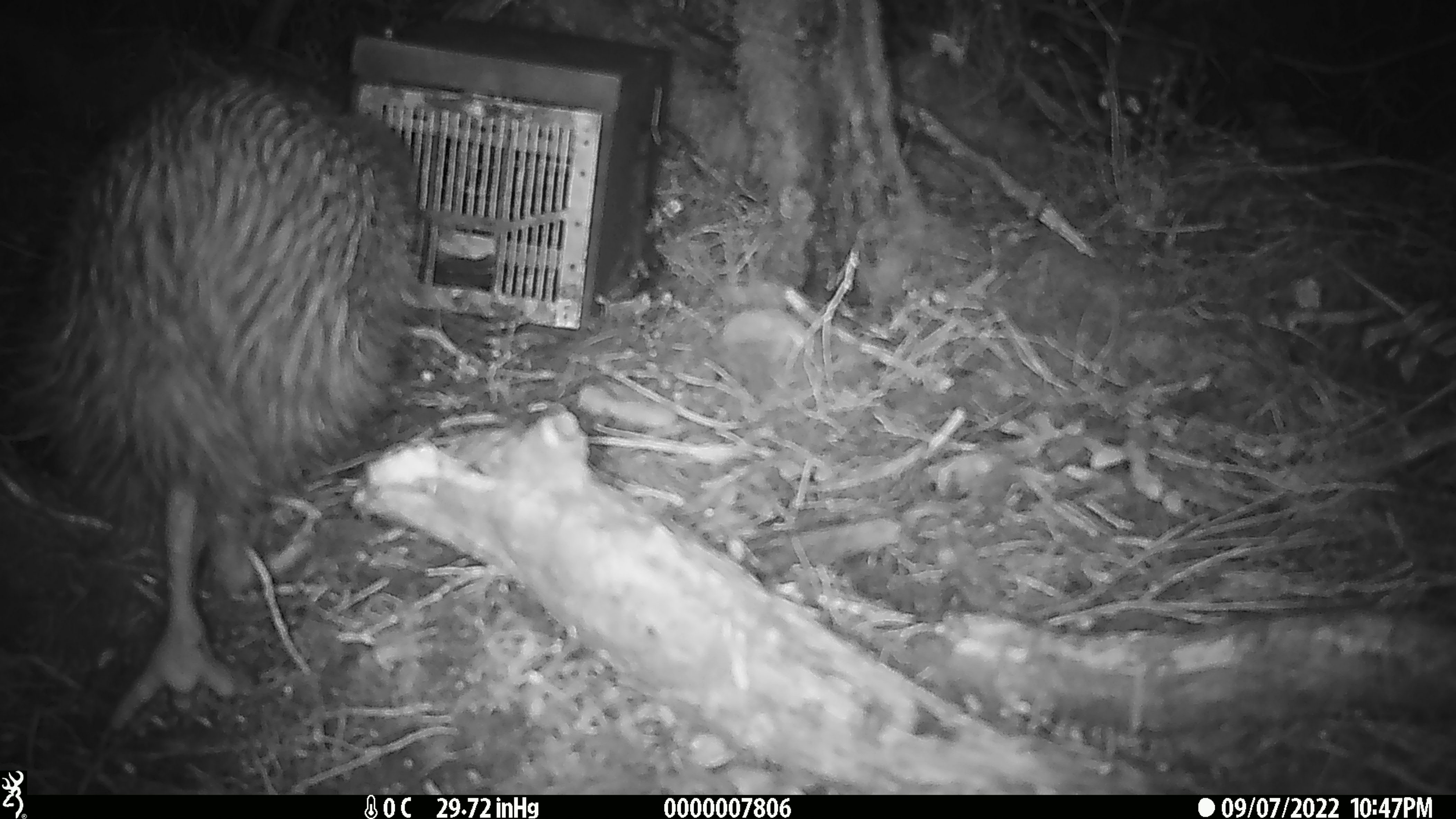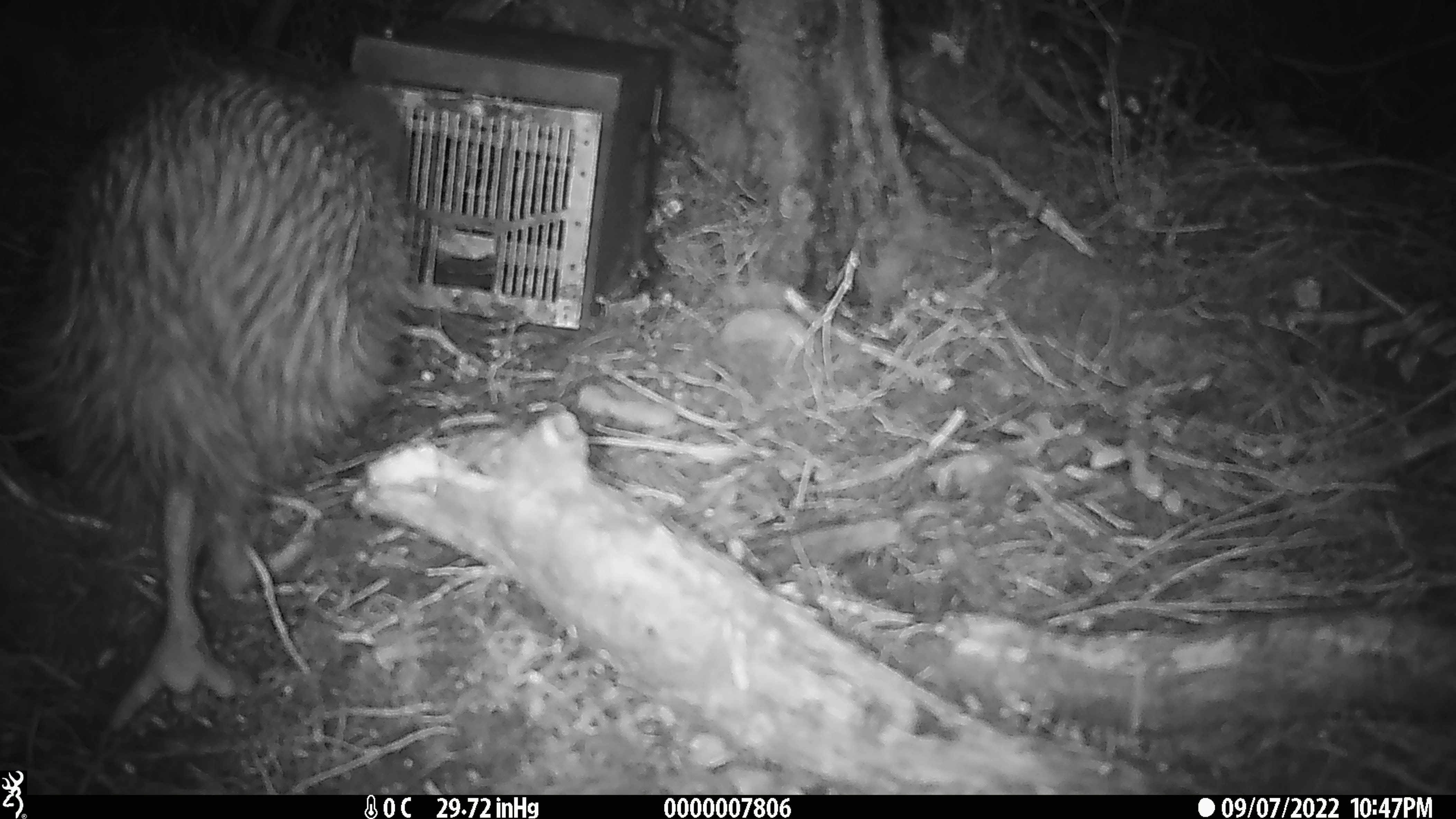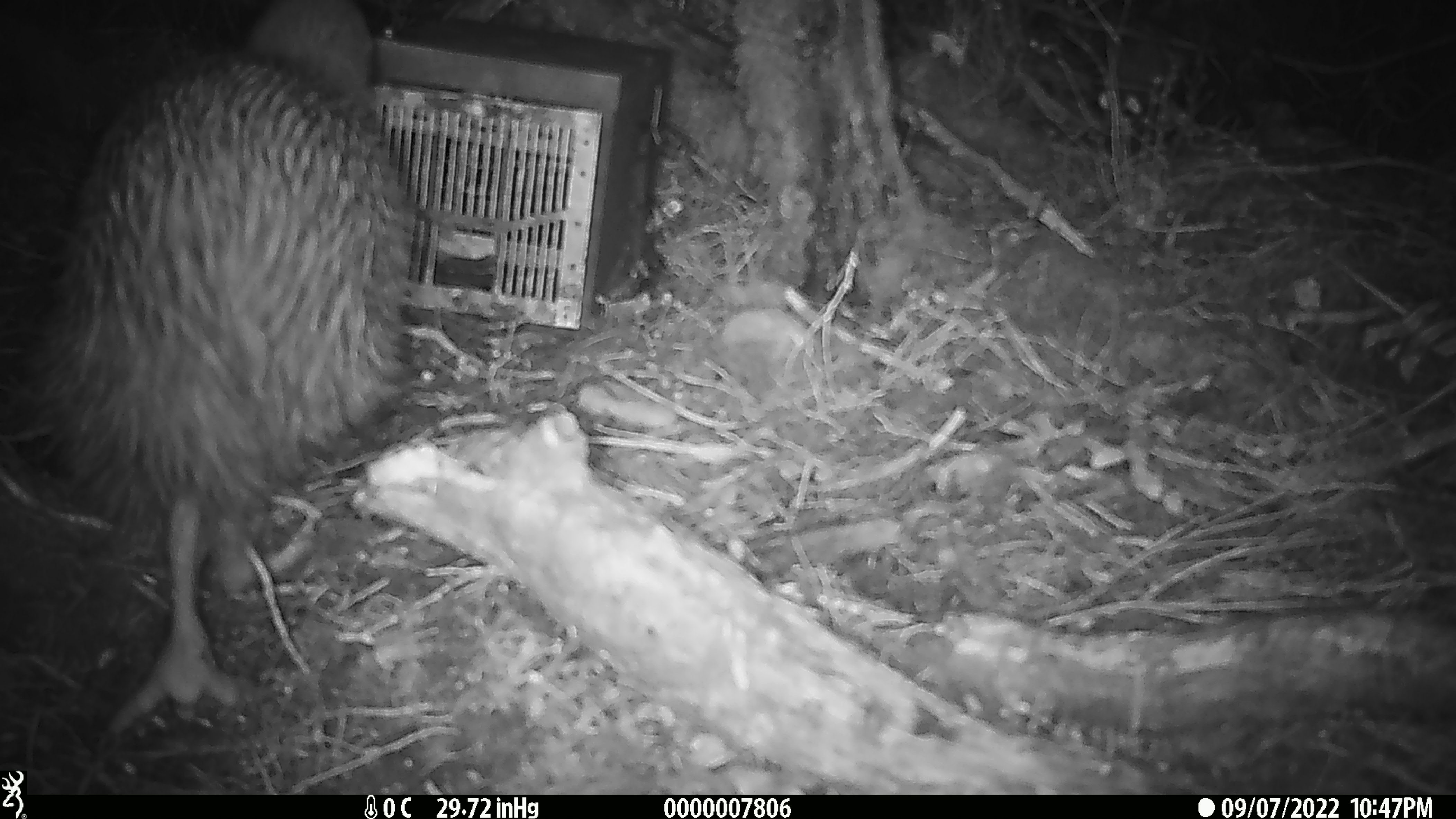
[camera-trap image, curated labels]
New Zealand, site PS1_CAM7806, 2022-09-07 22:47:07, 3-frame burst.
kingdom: Animalia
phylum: Chordata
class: Aves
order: Apterygiformes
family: Apterygidae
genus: Apteryx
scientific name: Apteryx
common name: kiwi